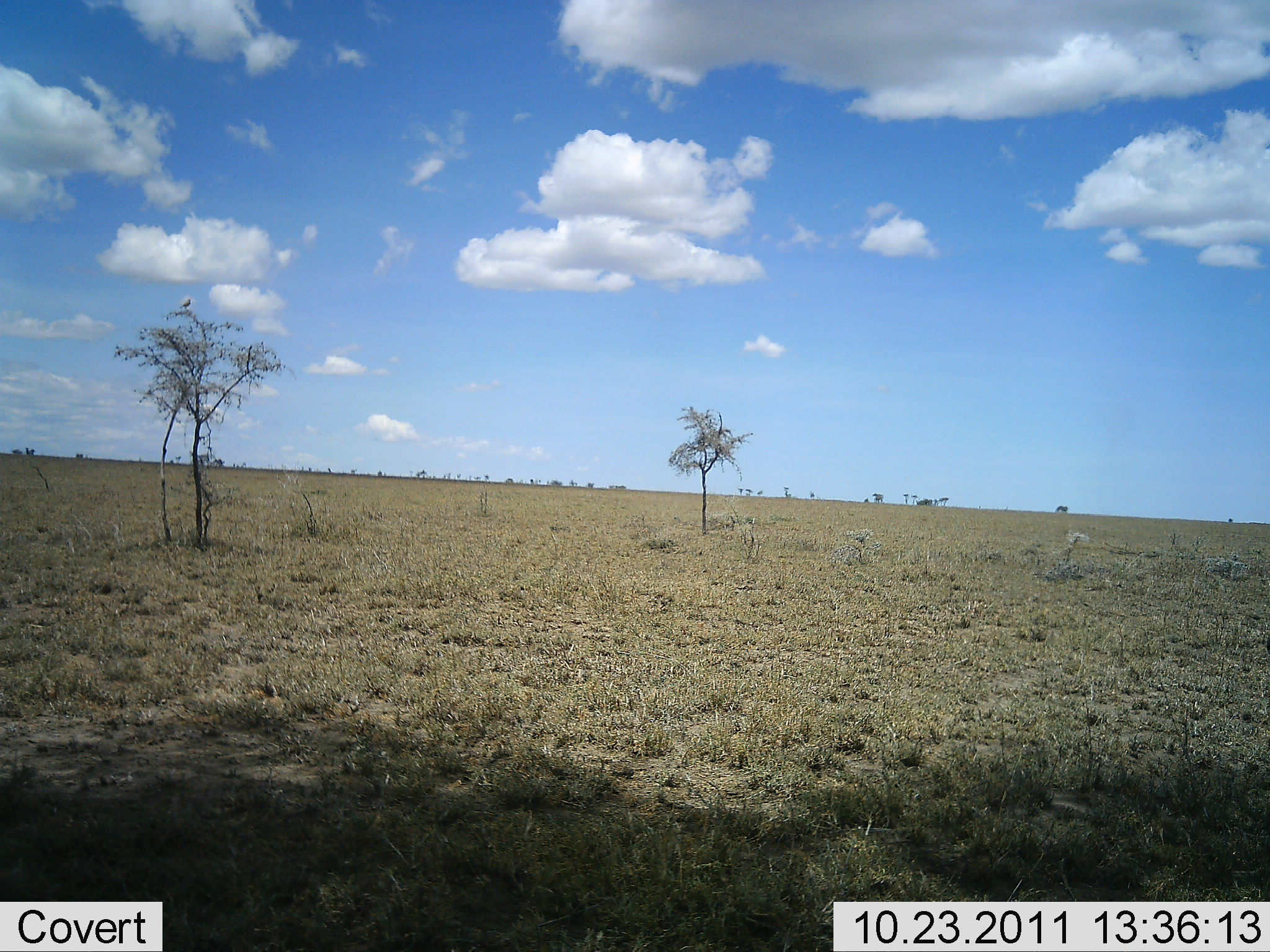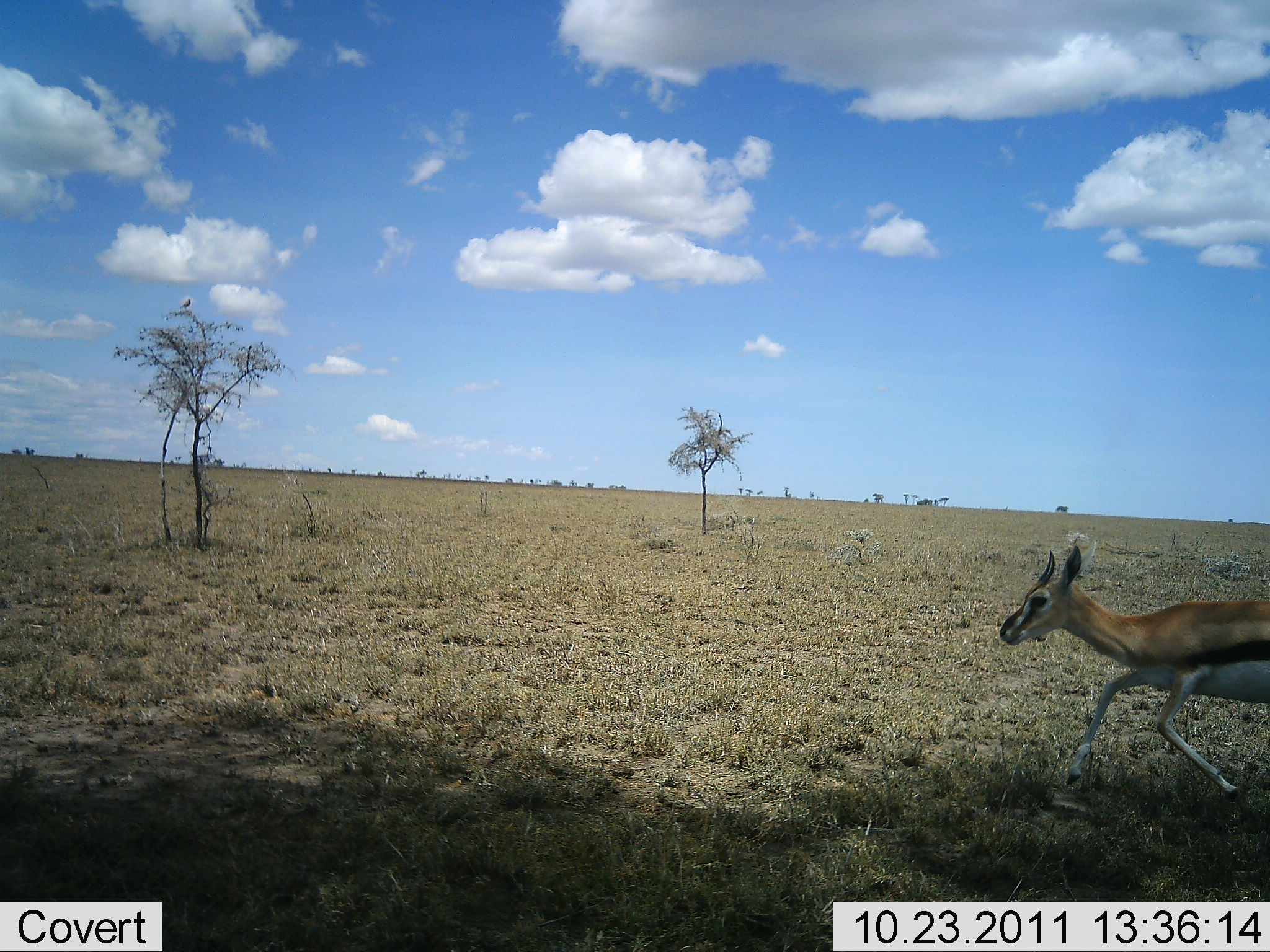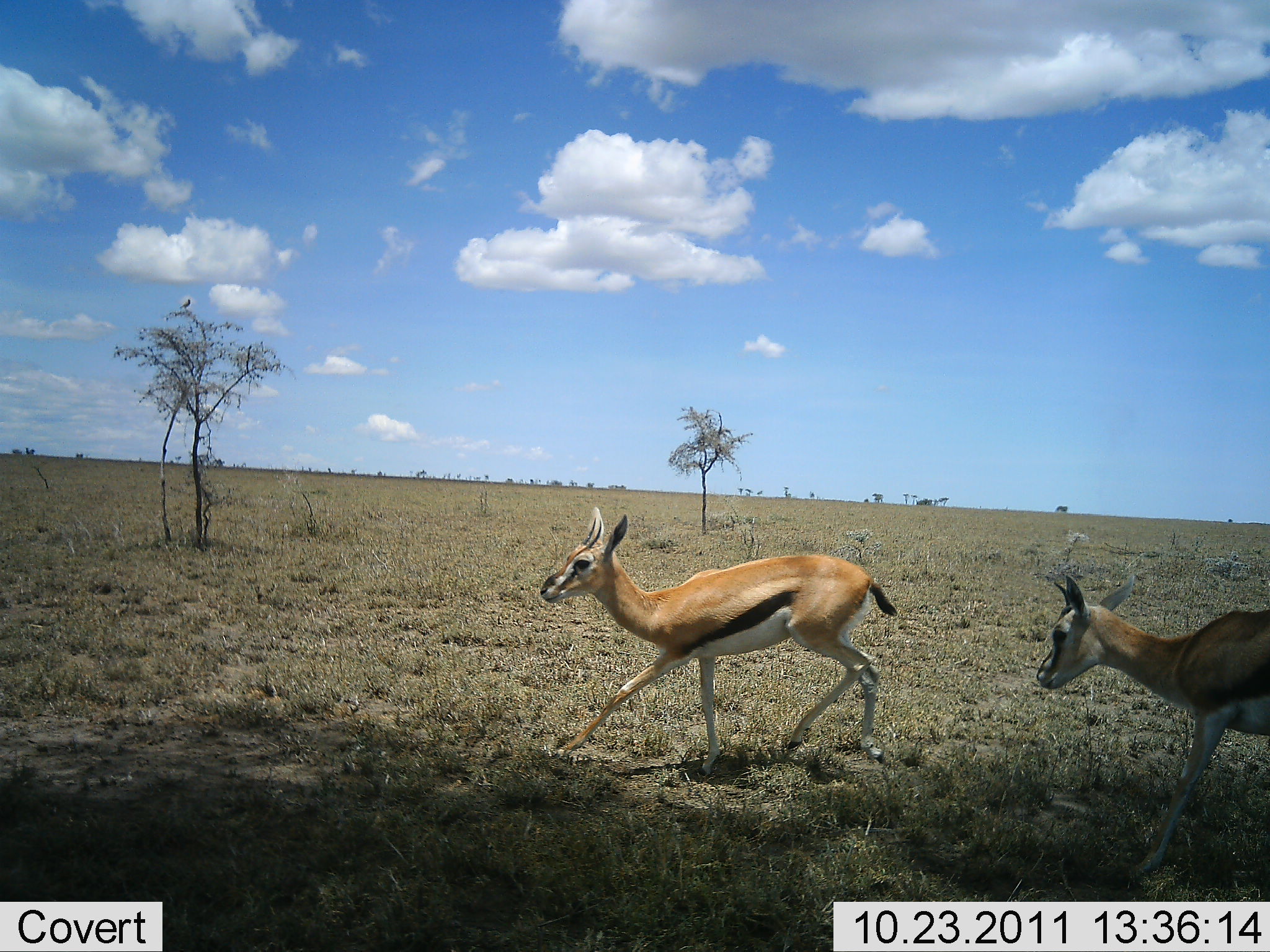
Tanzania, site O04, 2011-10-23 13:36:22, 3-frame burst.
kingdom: Animalia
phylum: Chordata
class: Mammalia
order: Artiodactyla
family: Bovidae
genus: Eudorcas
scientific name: Eudorcas thomsonii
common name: thomson's gazelle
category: gazellethomsons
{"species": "gazellethomsons (thomson's gazelle) (Eudorcas thomsonii)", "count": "2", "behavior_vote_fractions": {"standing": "8%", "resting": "0%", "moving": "100%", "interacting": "0%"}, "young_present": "8%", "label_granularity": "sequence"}